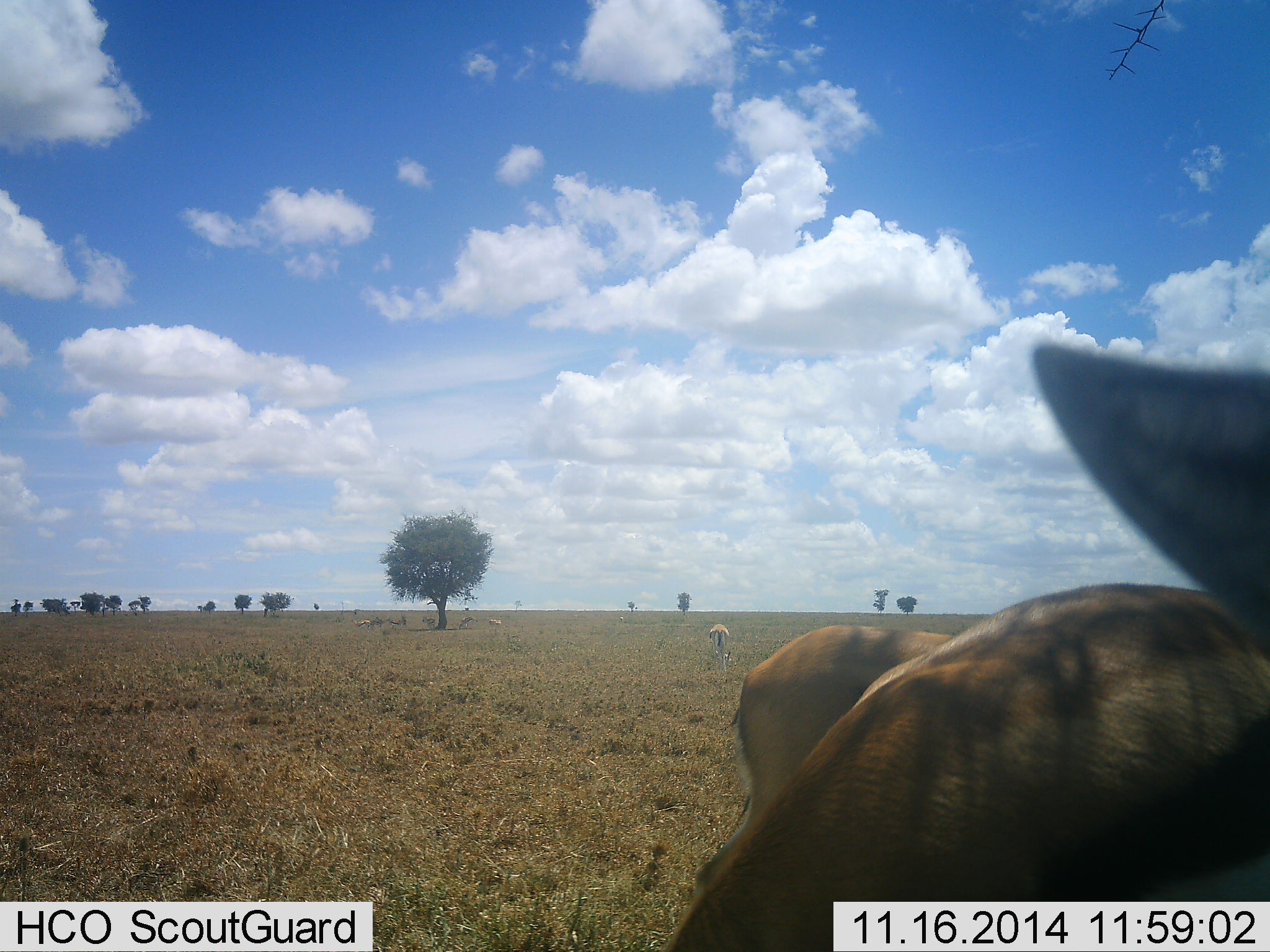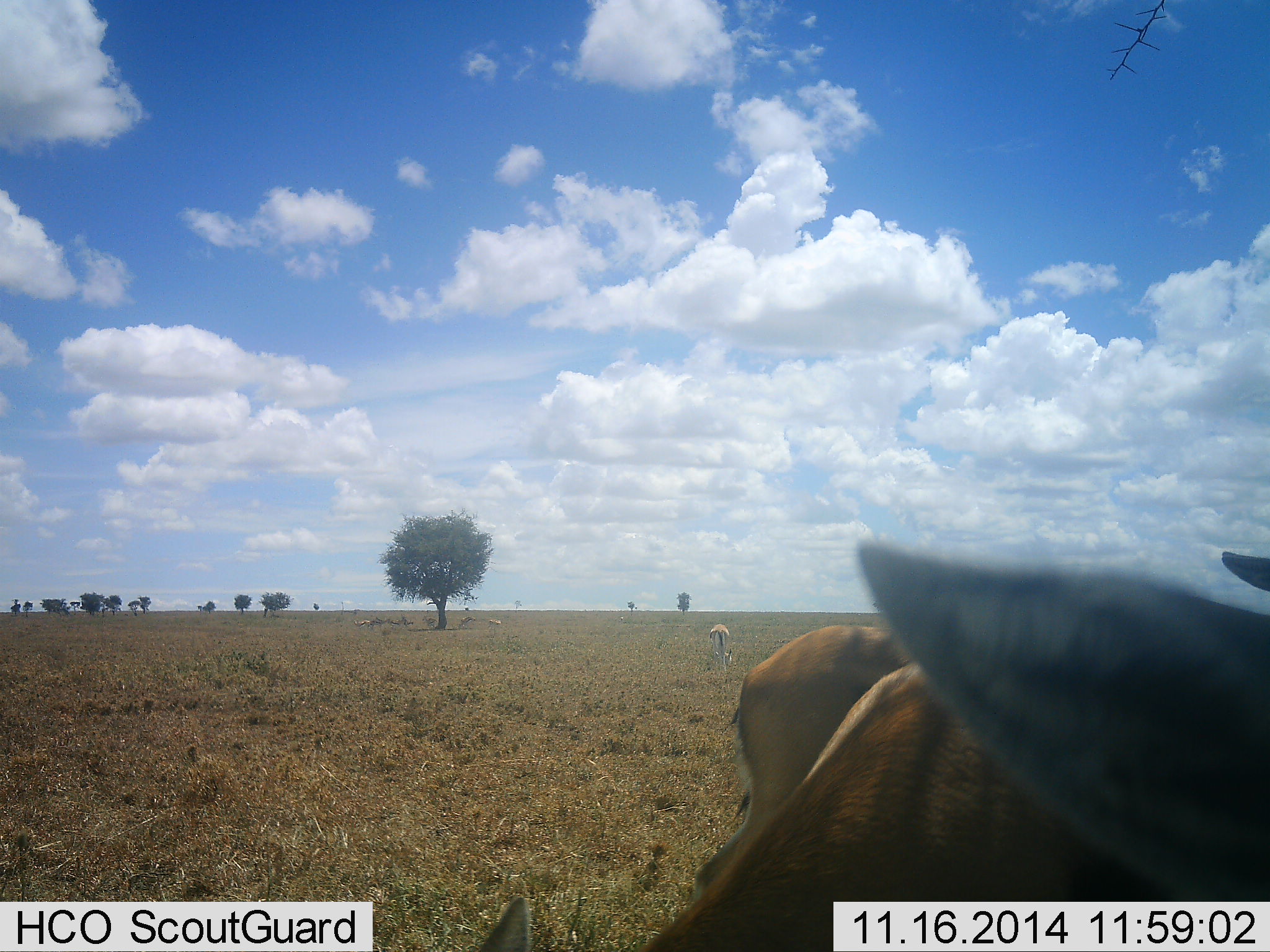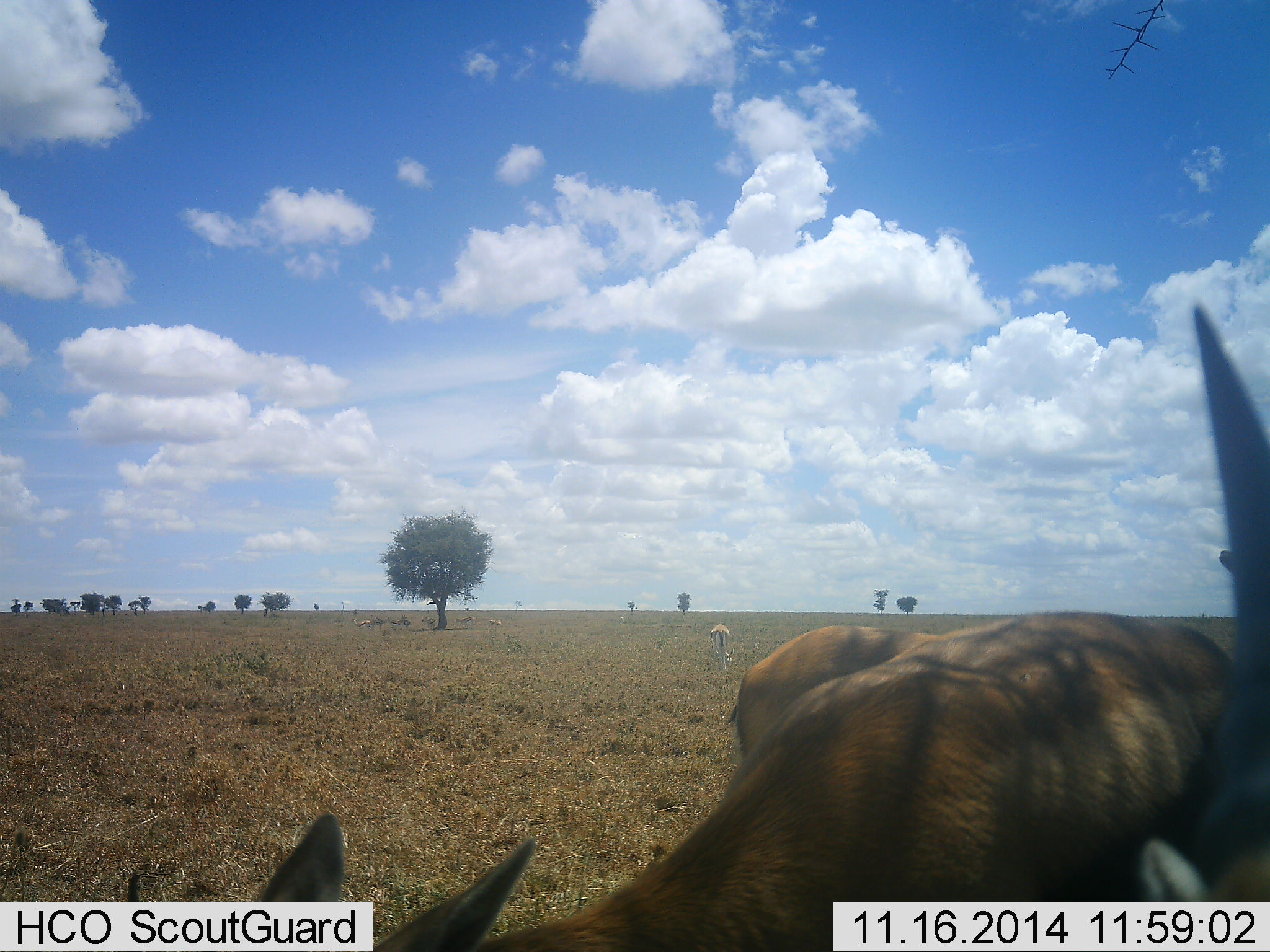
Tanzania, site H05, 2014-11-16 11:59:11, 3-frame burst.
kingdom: Animalia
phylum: Chordata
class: Mammalia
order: Artiodactyla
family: Bovidae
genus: Eudorcas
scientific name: Eudorcas thomsonii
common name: thomson's gazelle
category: gazellethomsons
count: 4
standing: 89%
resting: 0%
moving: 0%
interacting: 0%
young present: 0%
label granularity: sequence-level